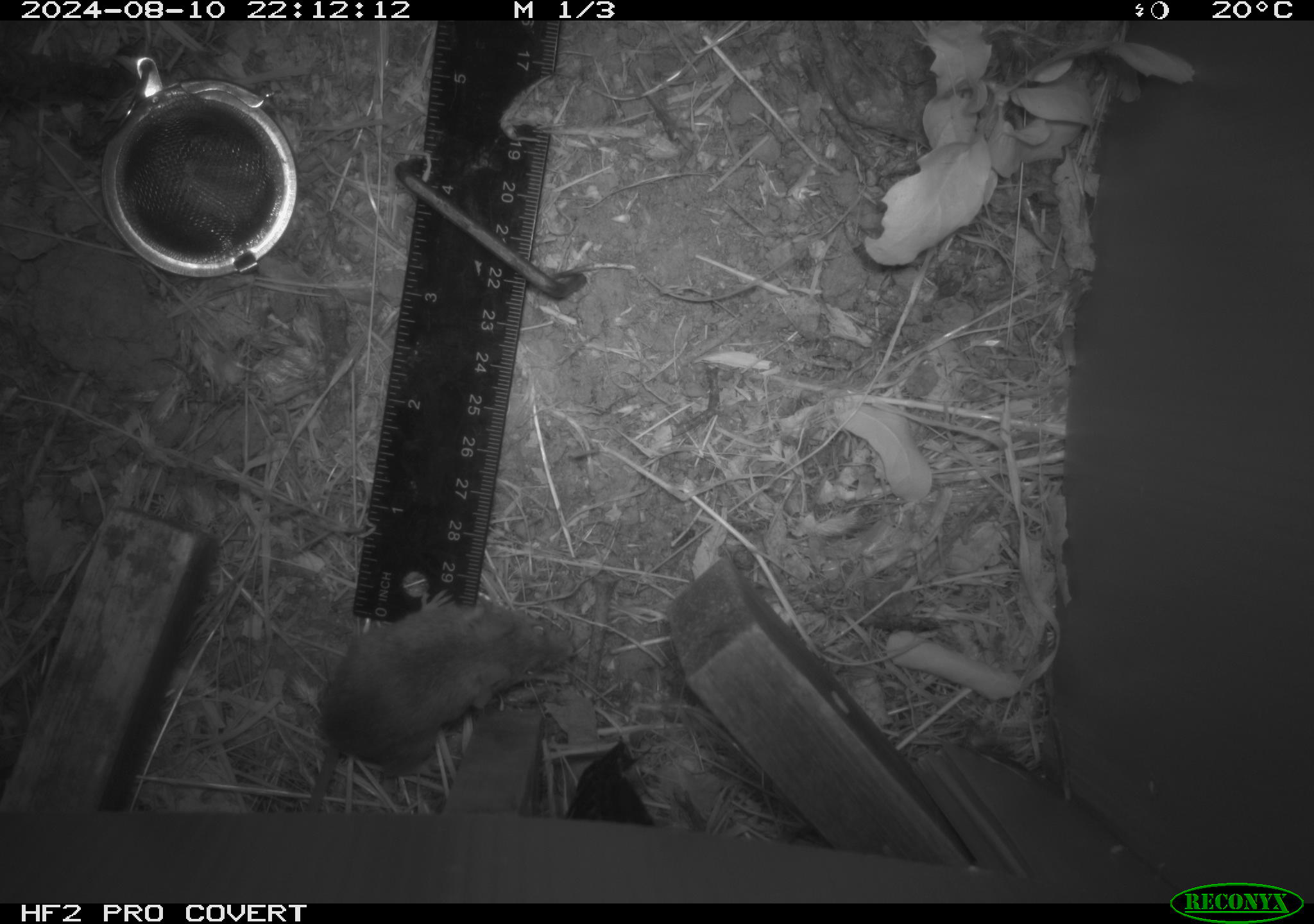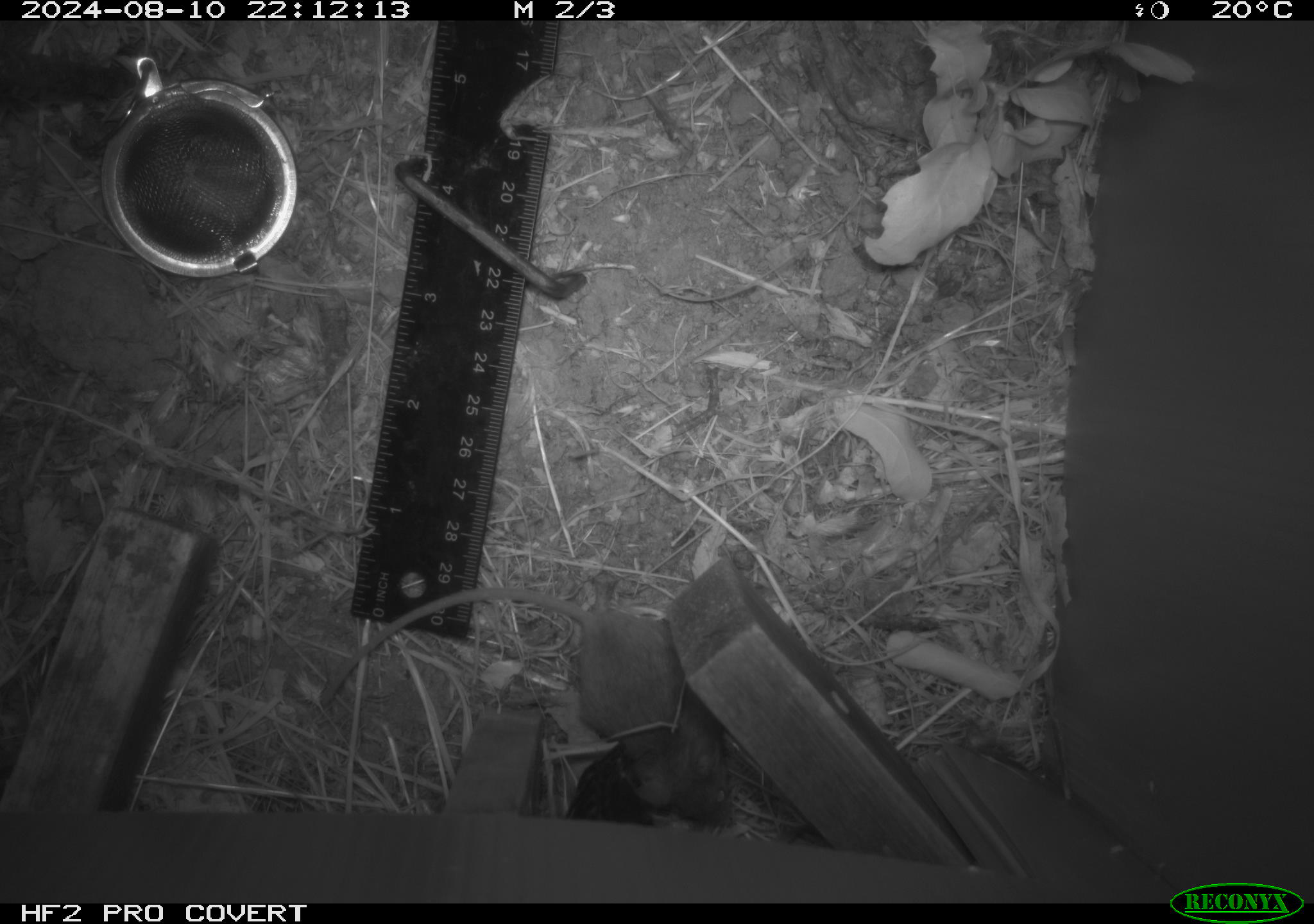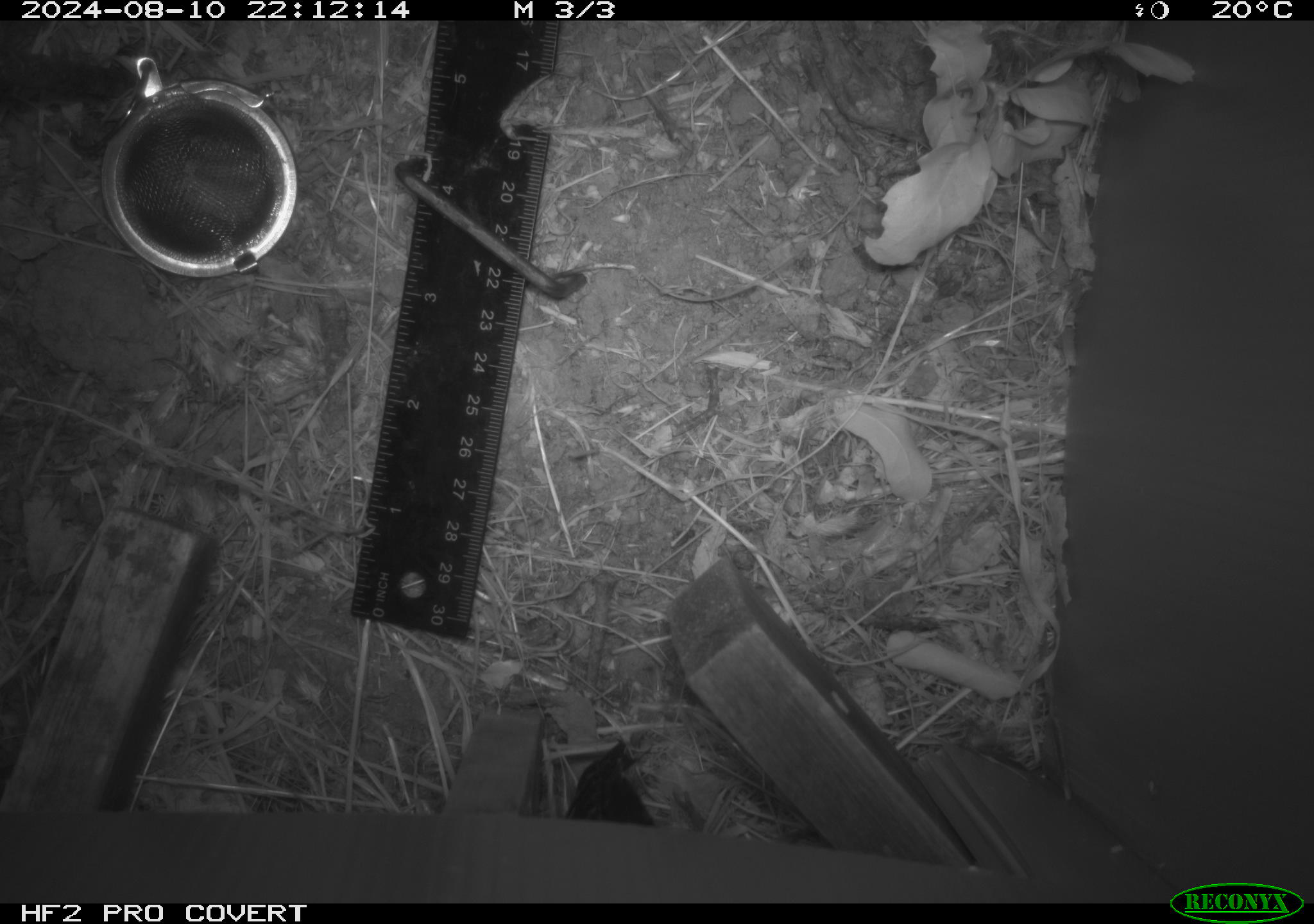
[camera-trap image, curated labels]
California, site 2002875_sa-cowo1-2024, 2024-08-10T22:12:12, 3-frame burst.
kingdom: Animalia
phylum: Chordata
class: Mammalia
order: Rodentia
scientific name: Rodentia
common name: mouse species